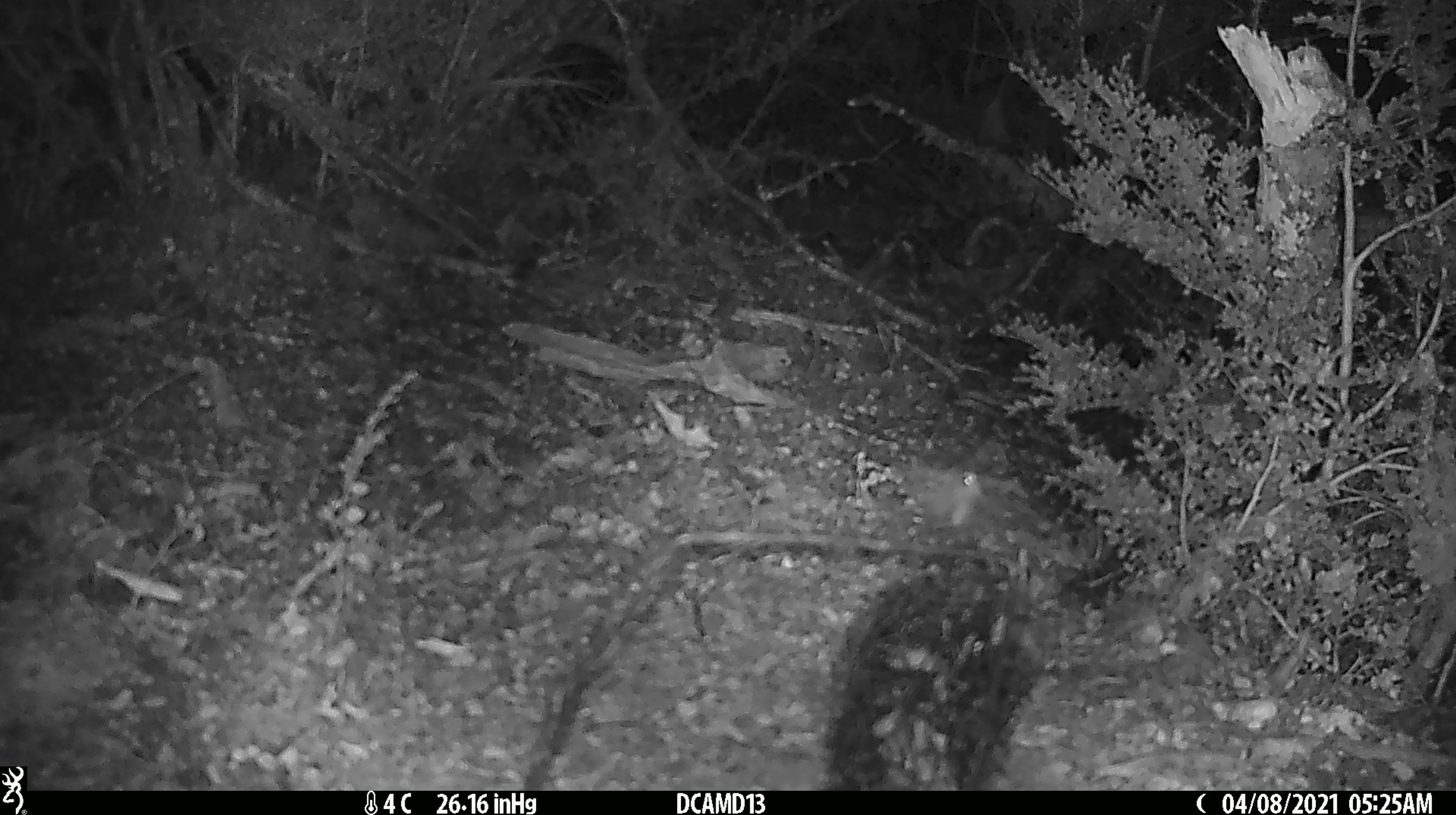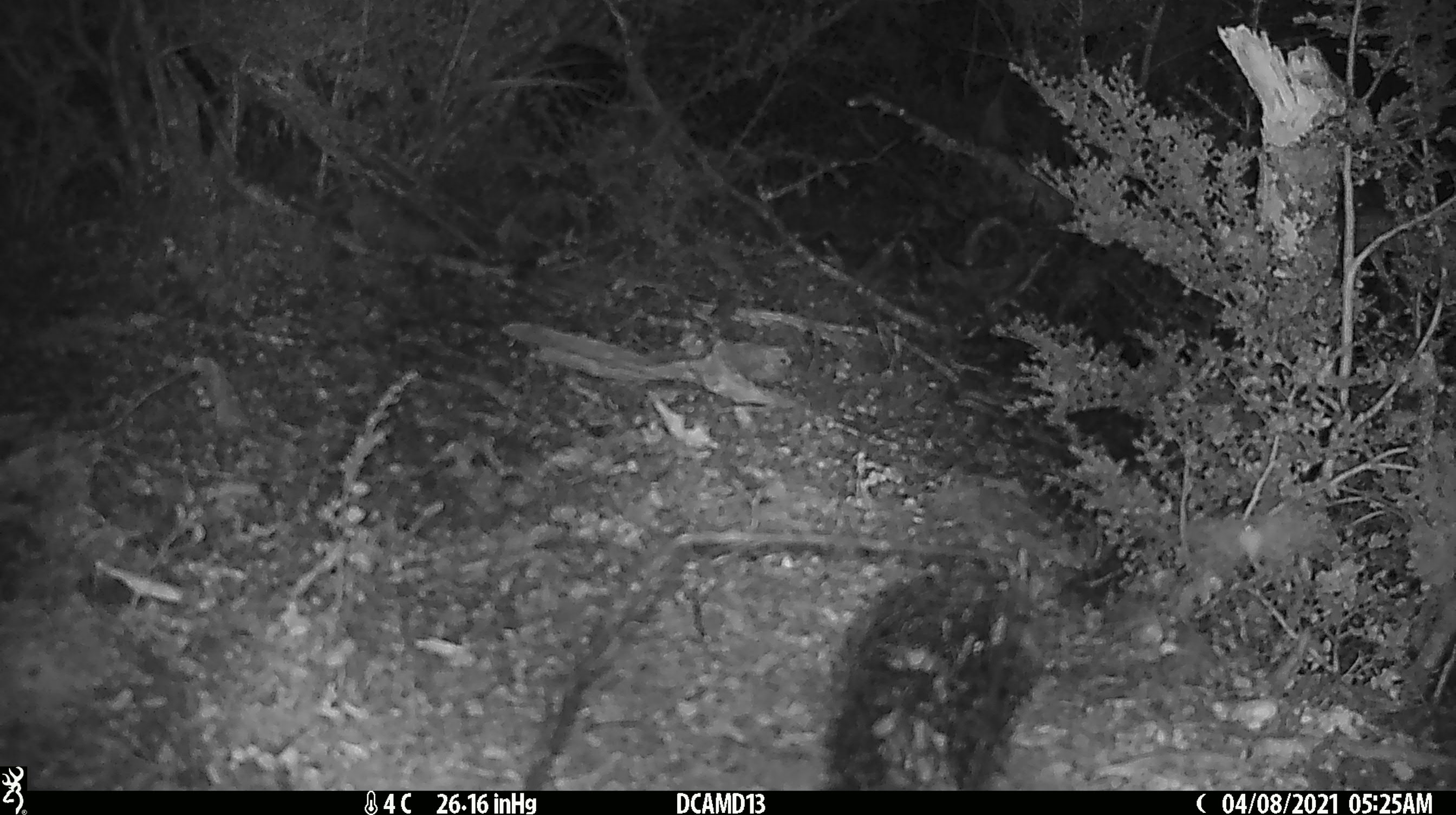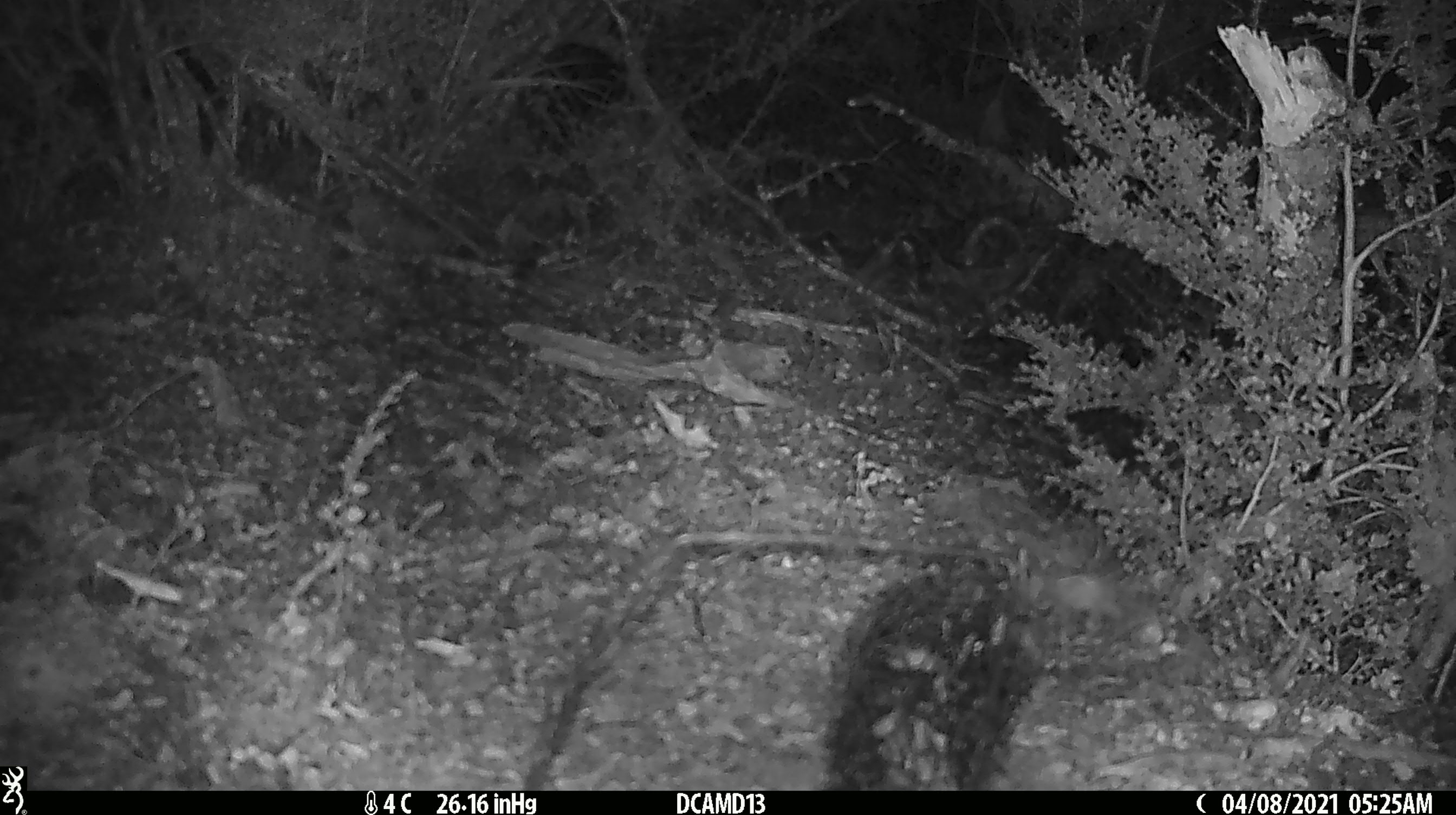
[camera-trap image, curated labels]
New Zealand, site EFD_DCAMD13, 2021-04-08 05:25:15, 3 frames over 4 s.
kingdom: Animalia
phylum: Arthropoda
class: Insecta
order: Lepidoptera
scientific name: Lepidoptera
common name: moth